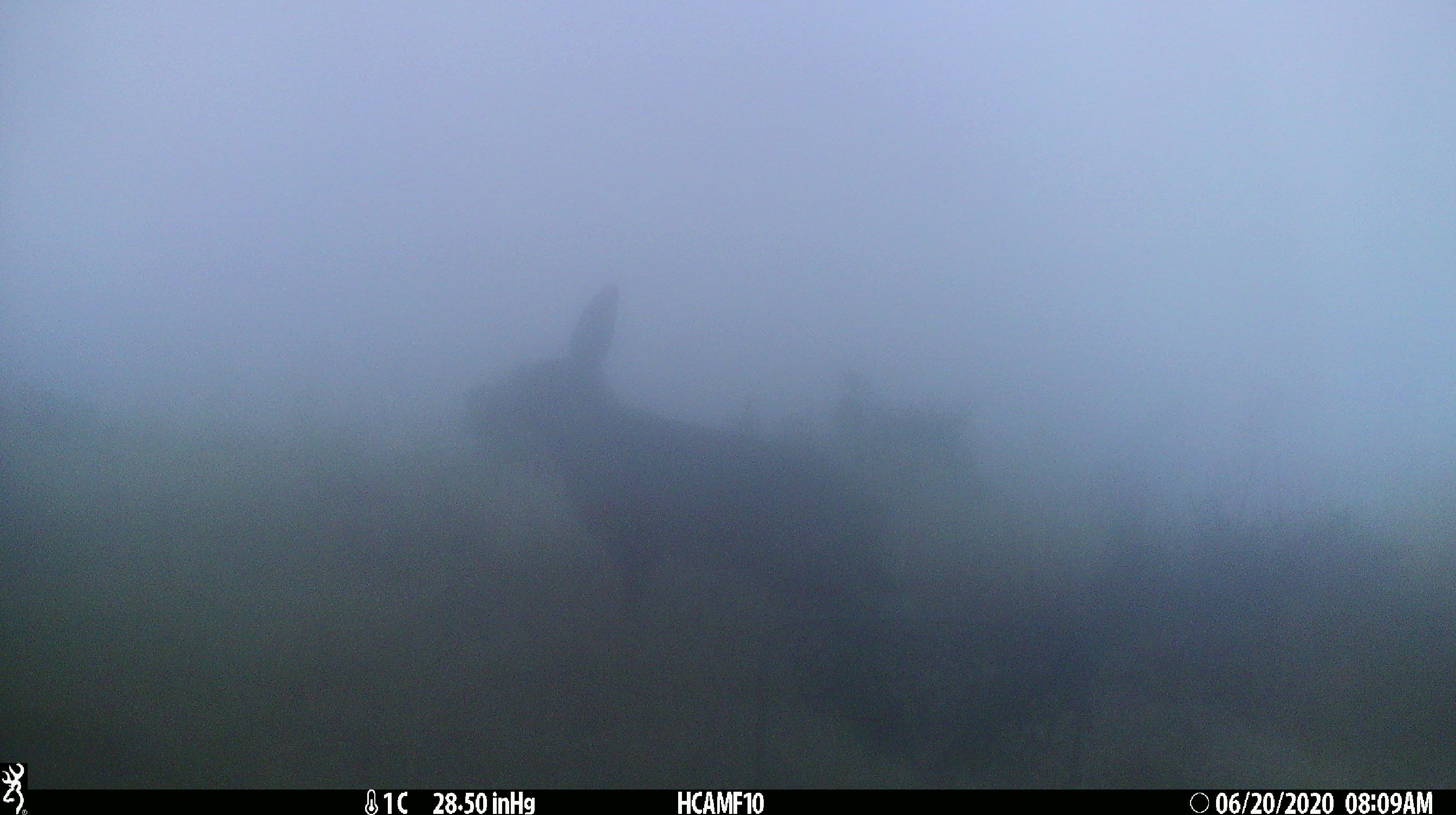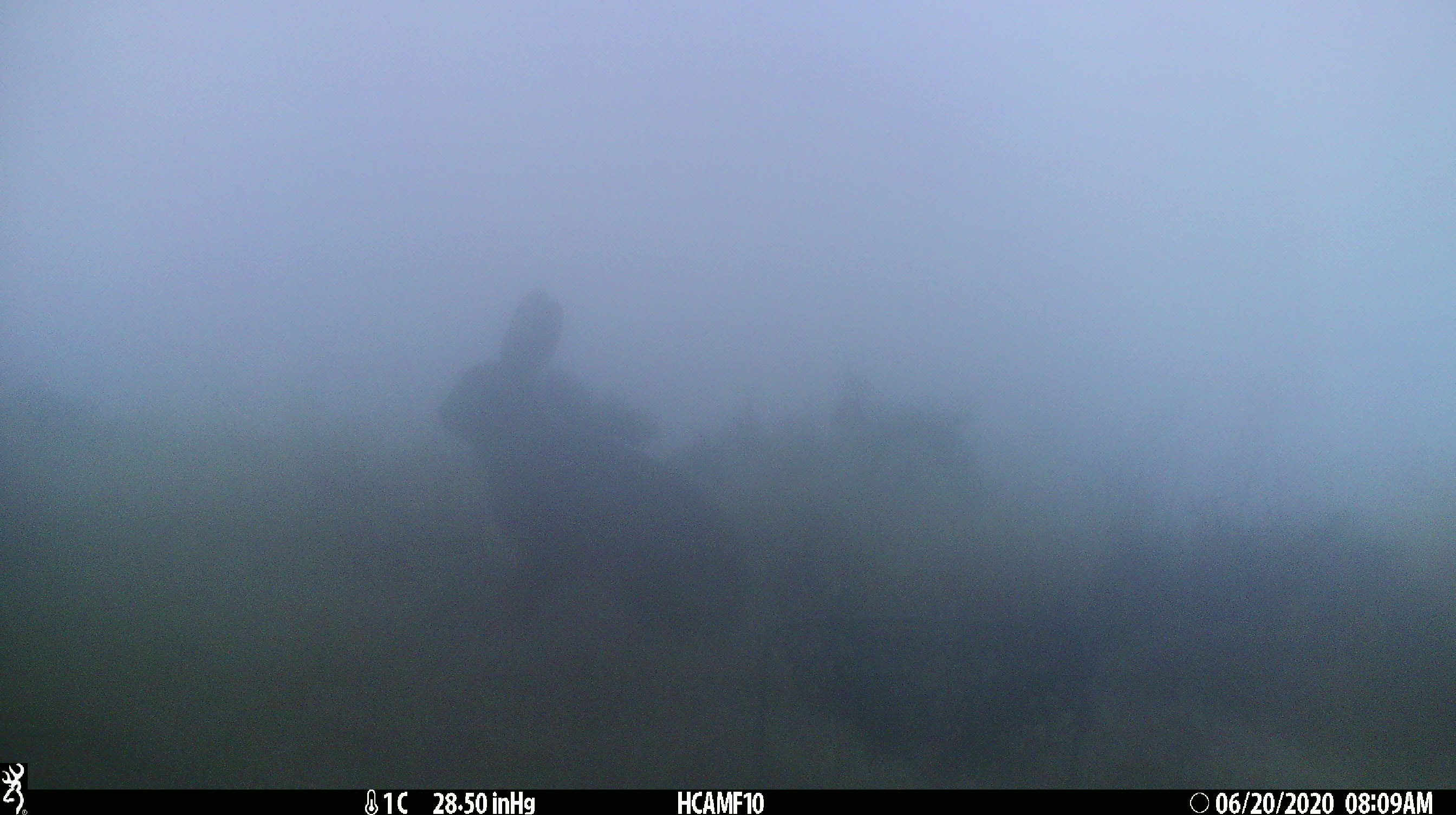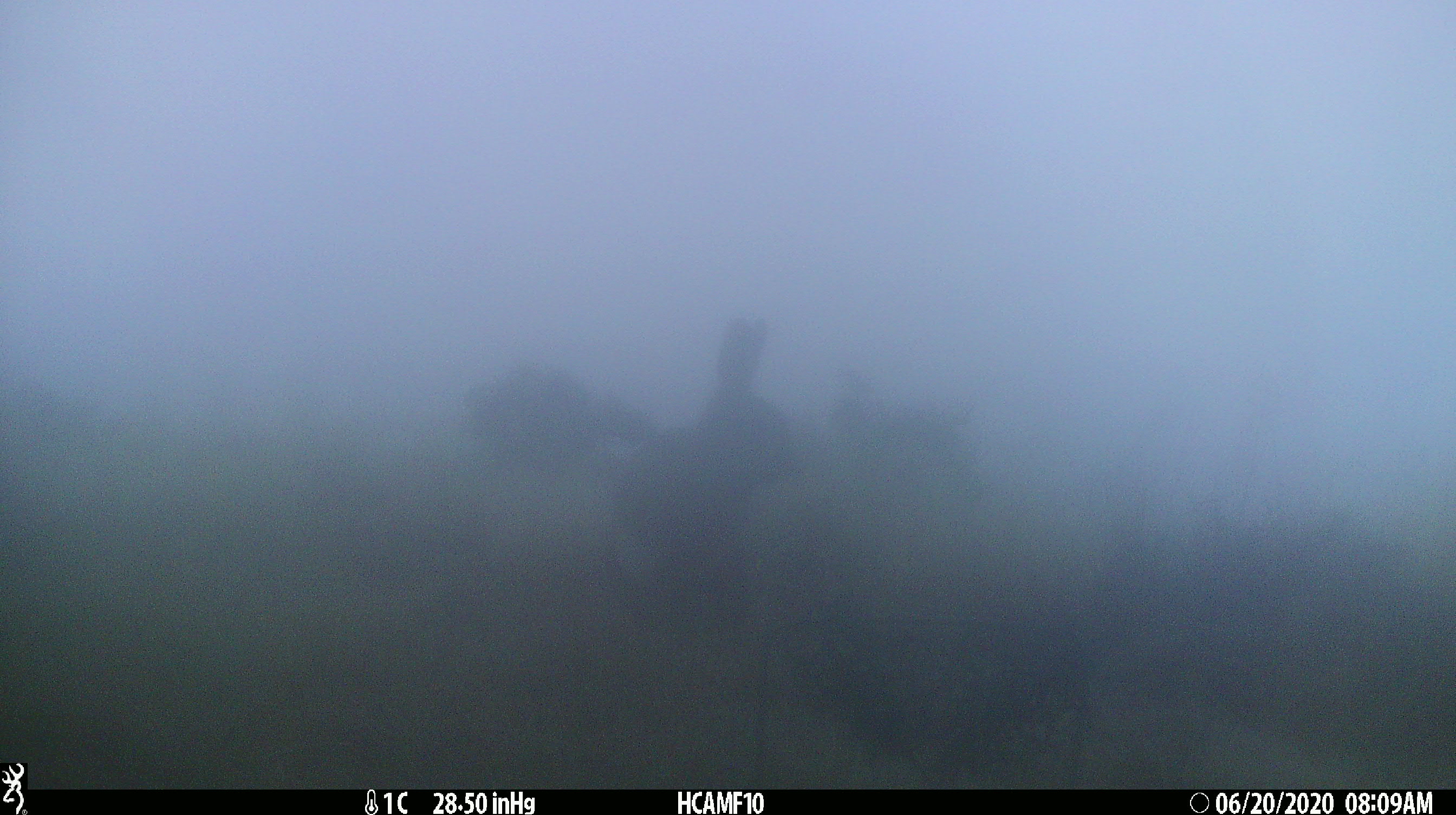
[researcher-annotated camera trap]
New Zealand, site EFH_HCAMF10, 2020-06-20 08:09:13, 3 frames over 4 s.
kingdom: Animalia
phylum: Chordata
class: Mammalia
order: Lagomorpha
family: Leporidae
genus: Lepus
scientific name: Lepus europaeus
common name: brown hare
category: hare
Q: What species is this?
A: Hare (brown hare) (Lepus europaeus).